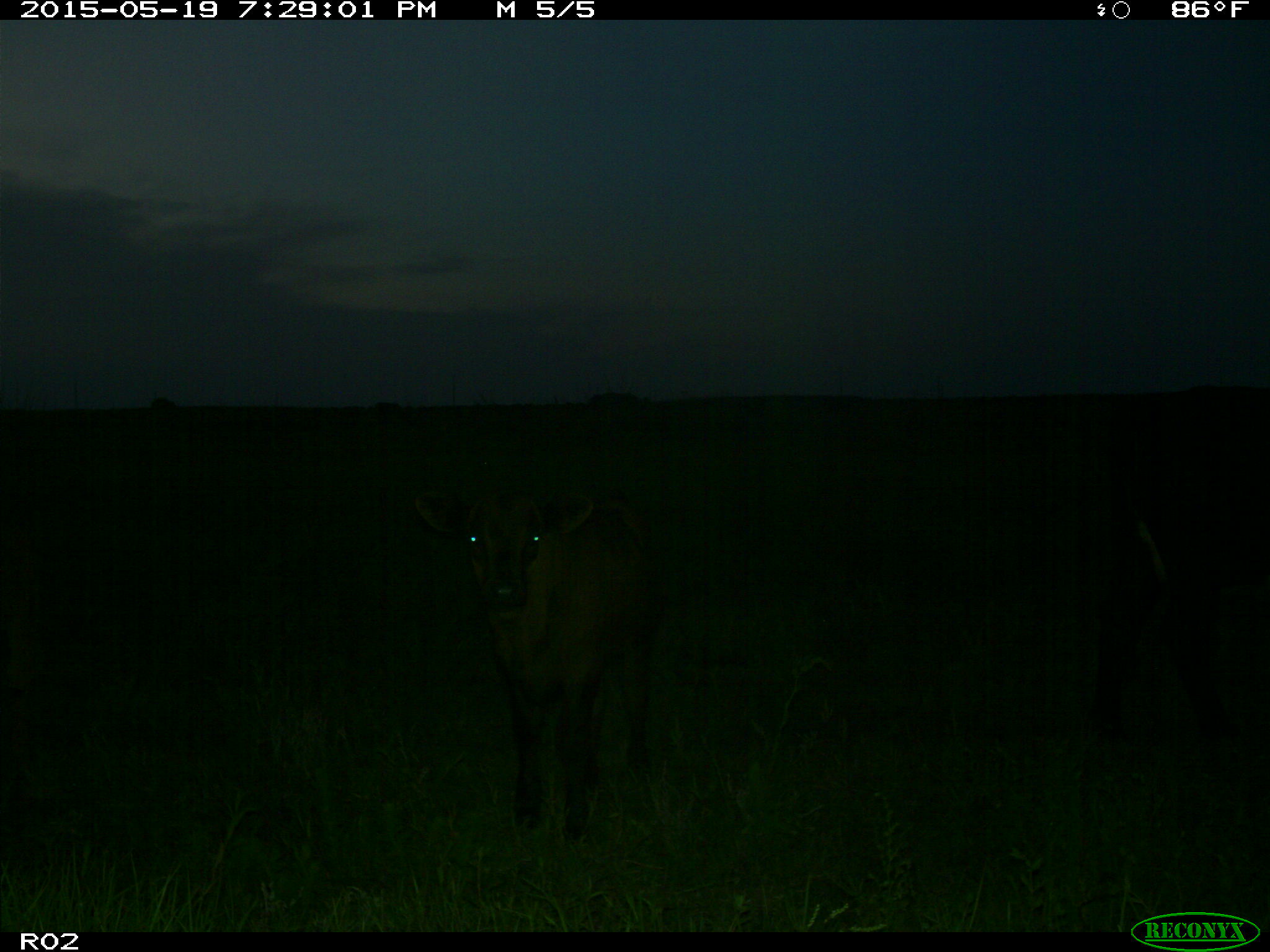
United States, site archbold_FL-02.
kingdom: Animalia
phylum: Chordata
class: Mammalia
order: Artiodactyla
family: Bovidae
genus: Bos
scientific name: Bos taurus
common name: domestic cow